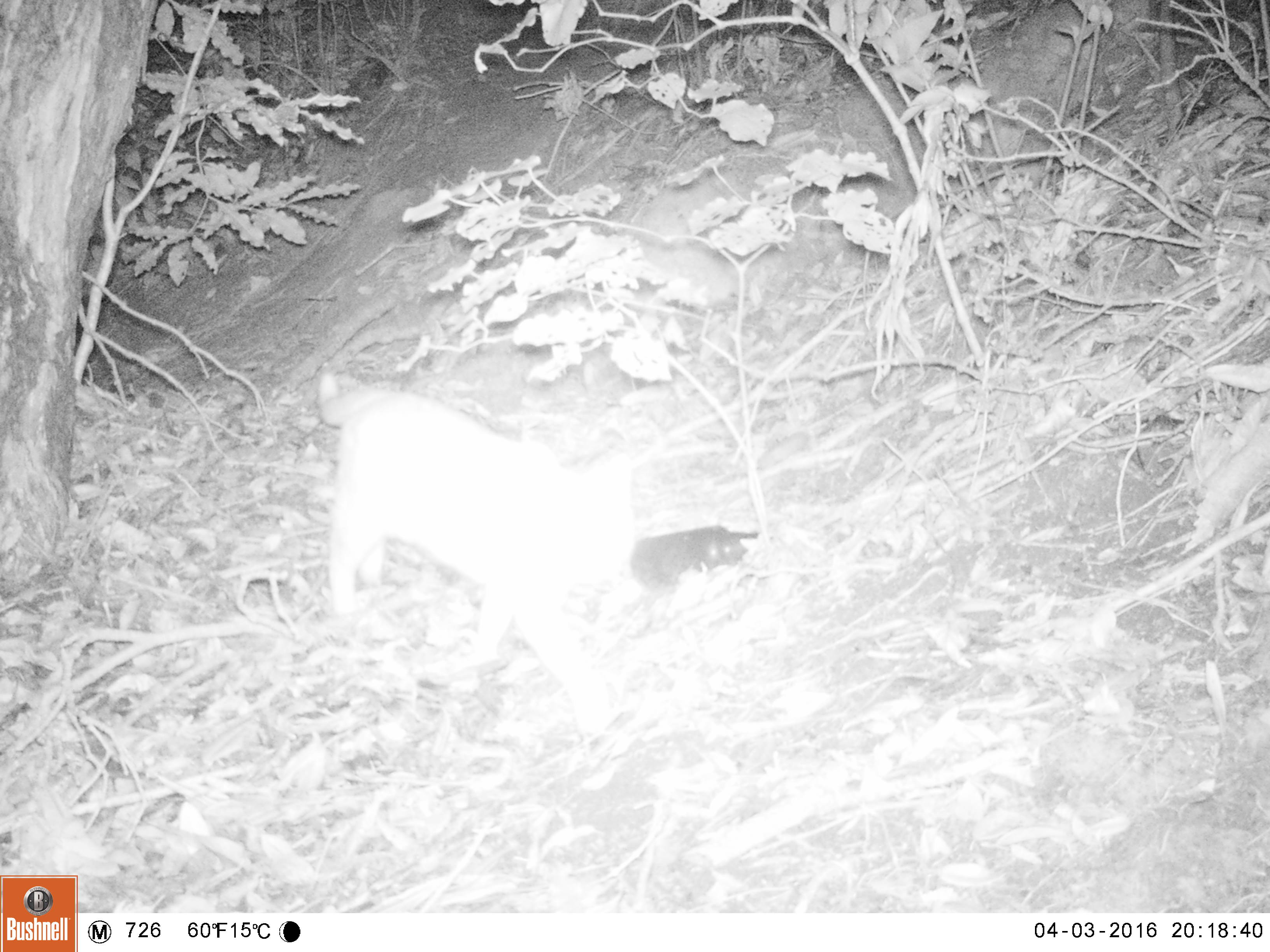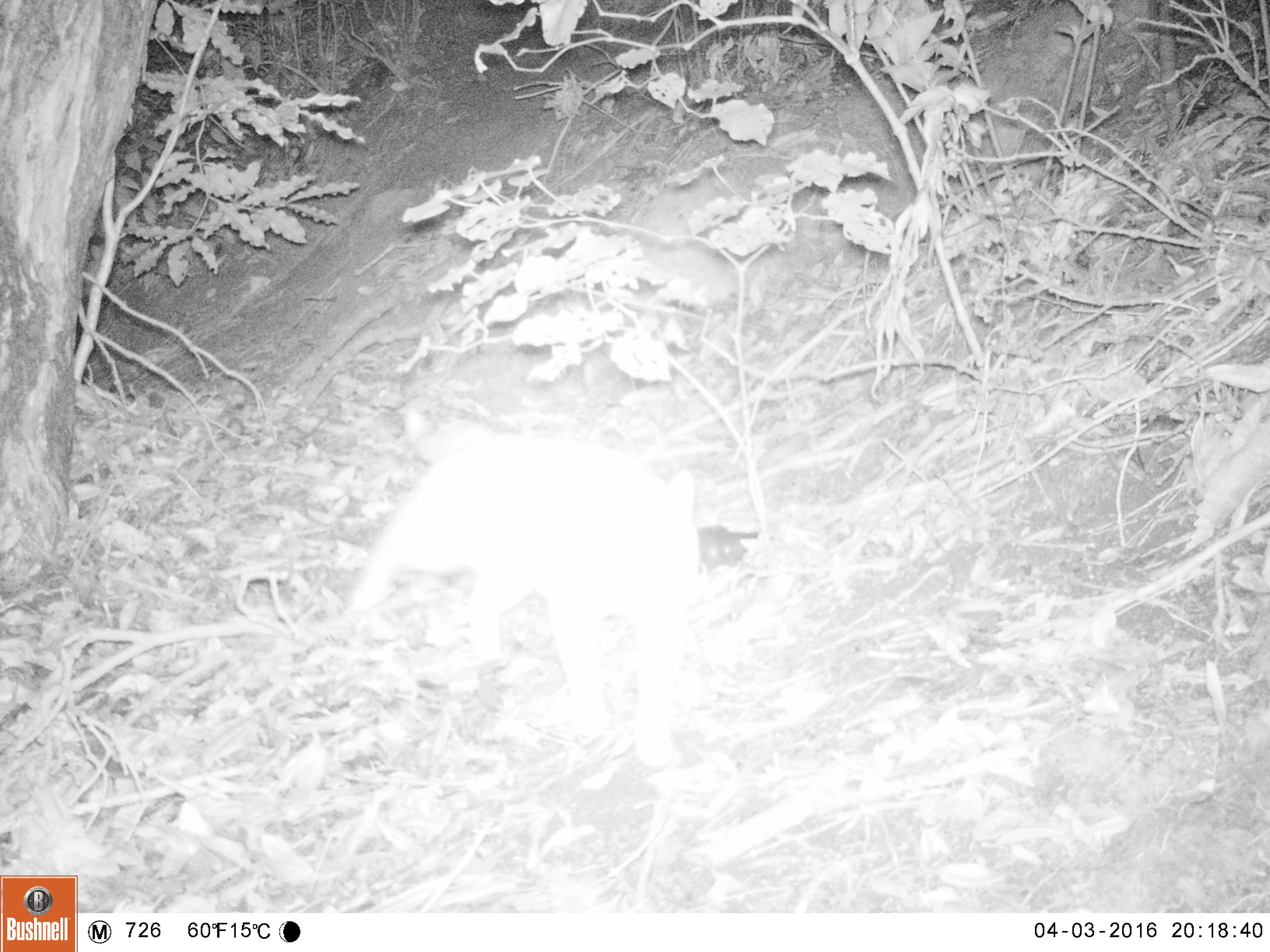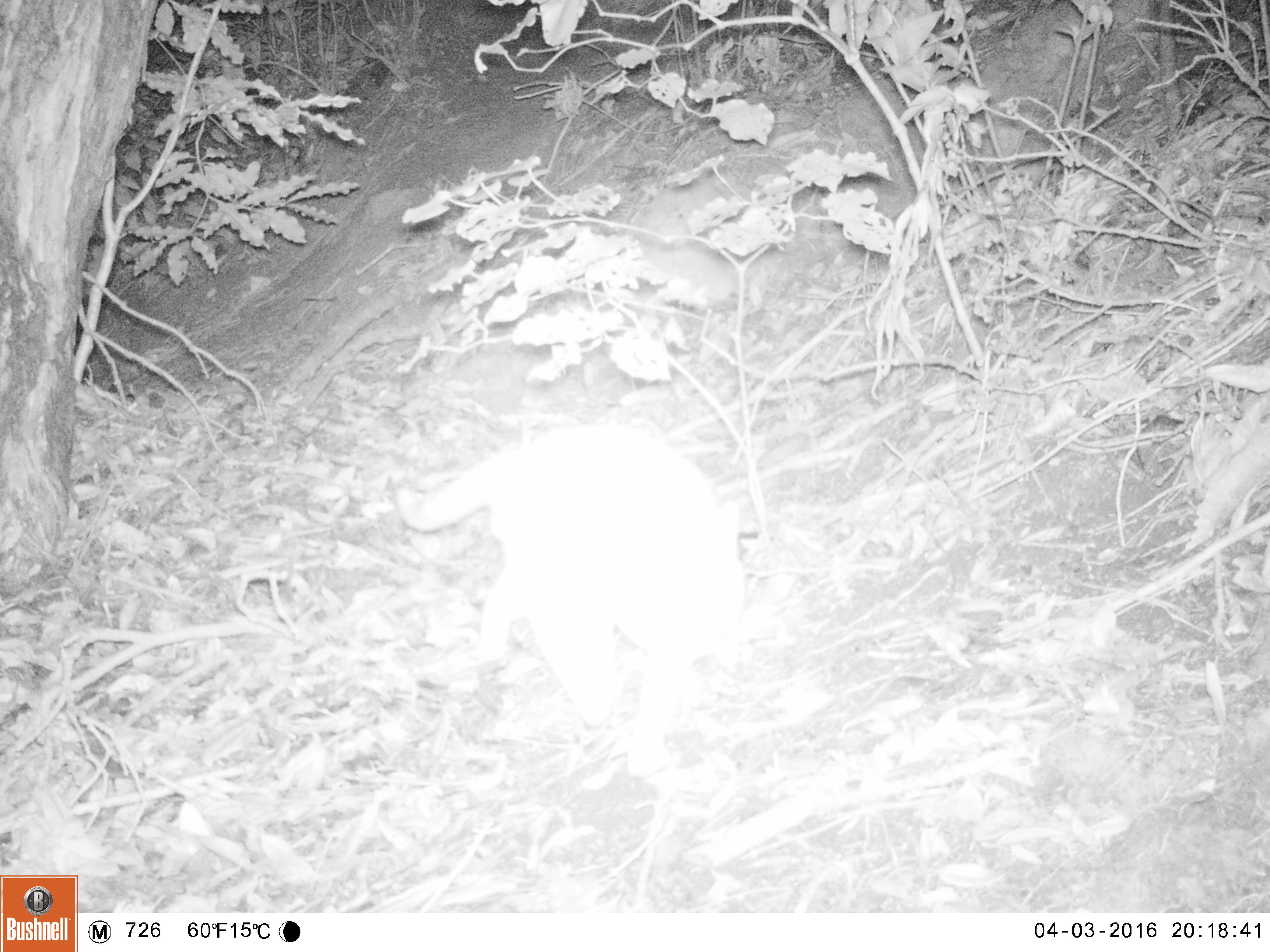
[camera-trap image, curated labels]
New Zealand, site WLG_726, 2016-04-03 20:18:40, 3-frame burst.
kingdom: Animalia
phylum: Chordata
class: Mammalia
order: Carnivora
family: Felidae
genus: Felis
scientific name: Felis catus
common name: domestic cat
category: cat